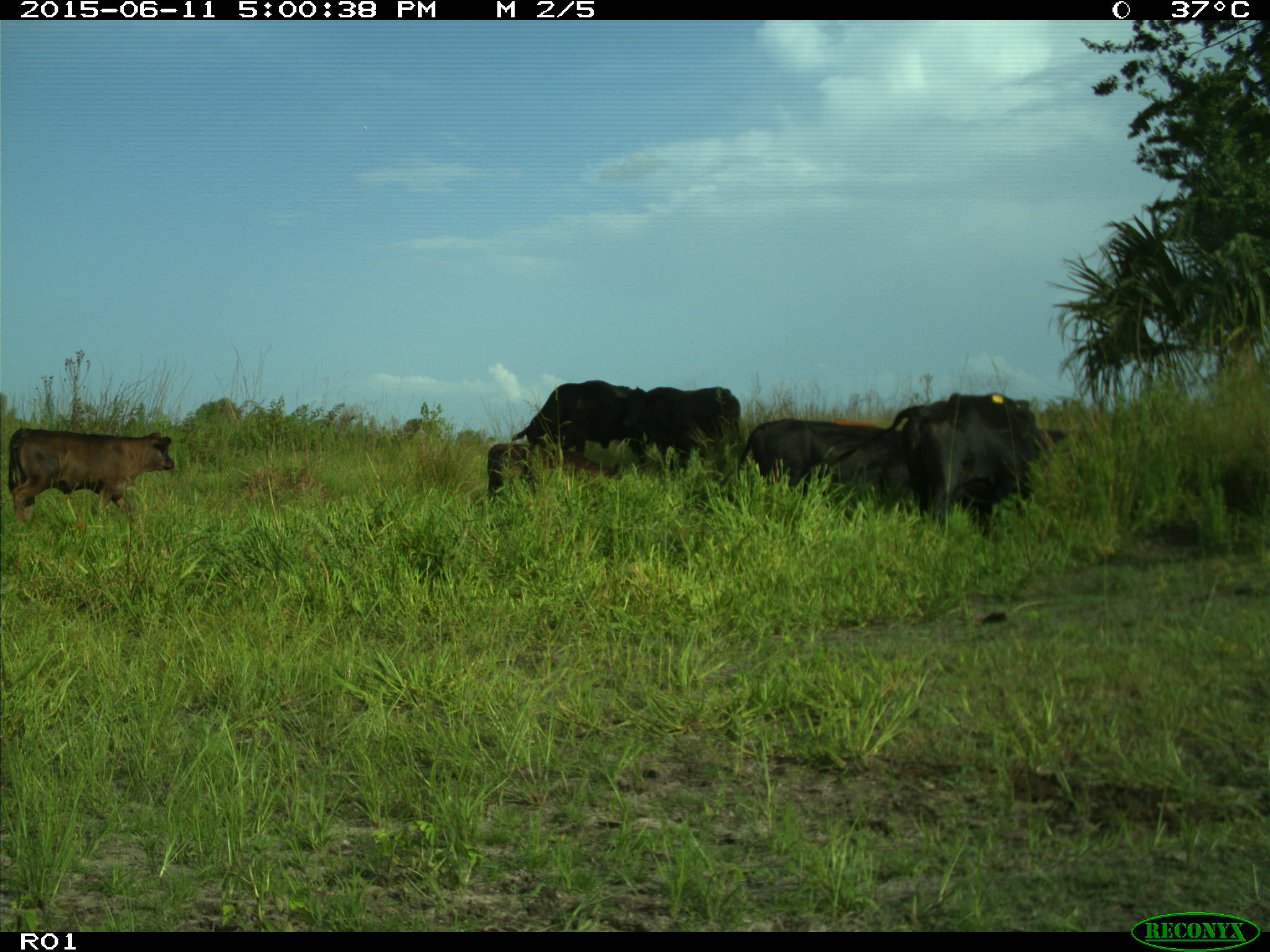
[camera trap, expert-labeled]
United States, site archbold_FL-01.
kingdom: Animalia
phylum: Chordata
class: Mammalia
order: Artiodactyla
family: Bovidae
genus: Bos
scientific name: Bos taurus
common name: domestic cow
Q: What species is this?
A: Bos taurus (domestic cow).